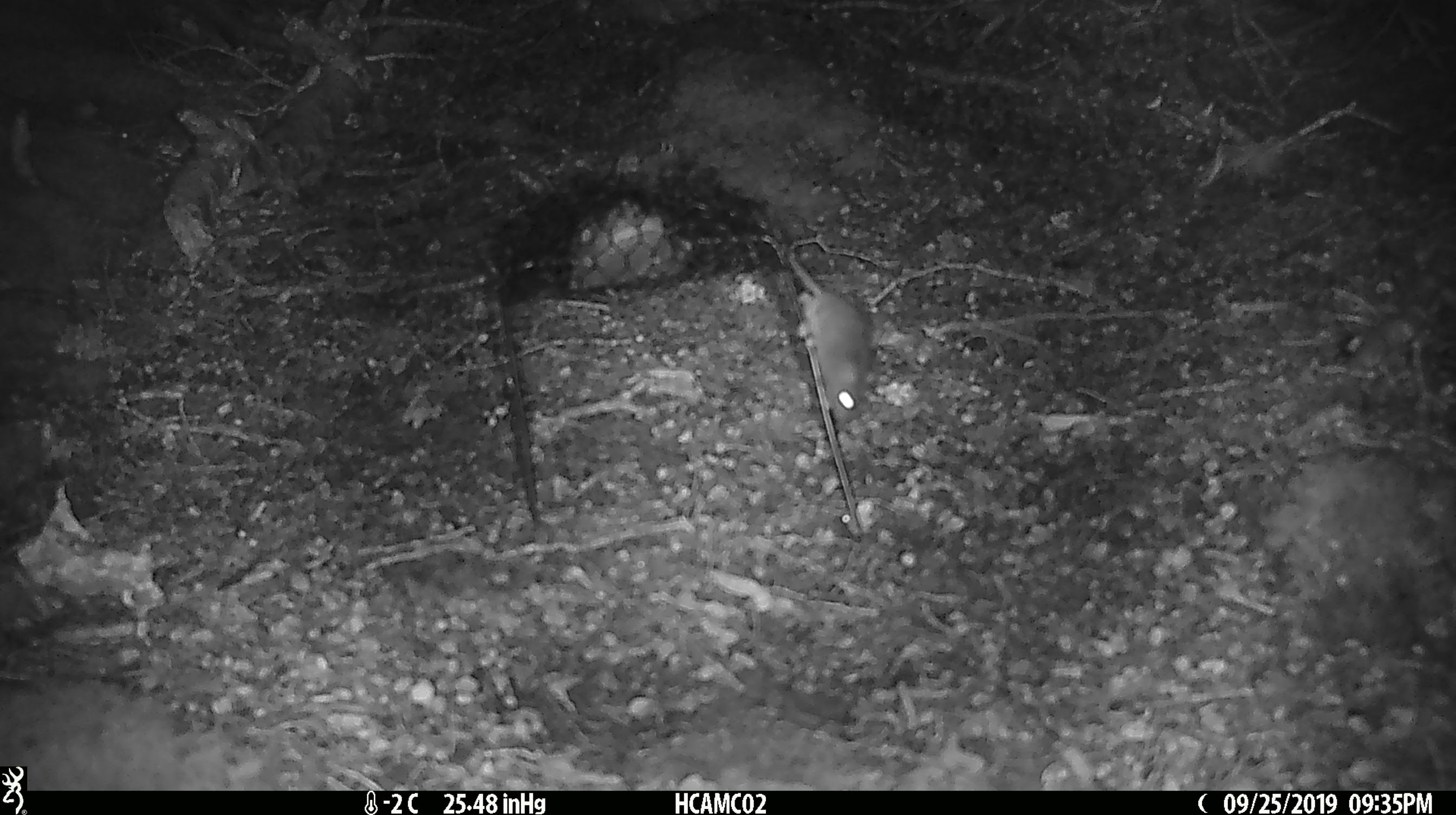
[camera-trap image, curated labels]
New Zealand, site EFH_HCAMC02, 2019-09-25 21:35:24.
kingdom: Animalia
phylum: Chordata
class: Mammalia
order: Rodentia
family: Muridae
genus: Mus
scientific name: Mus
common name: mouse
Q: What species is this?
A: Mouse (Mus).